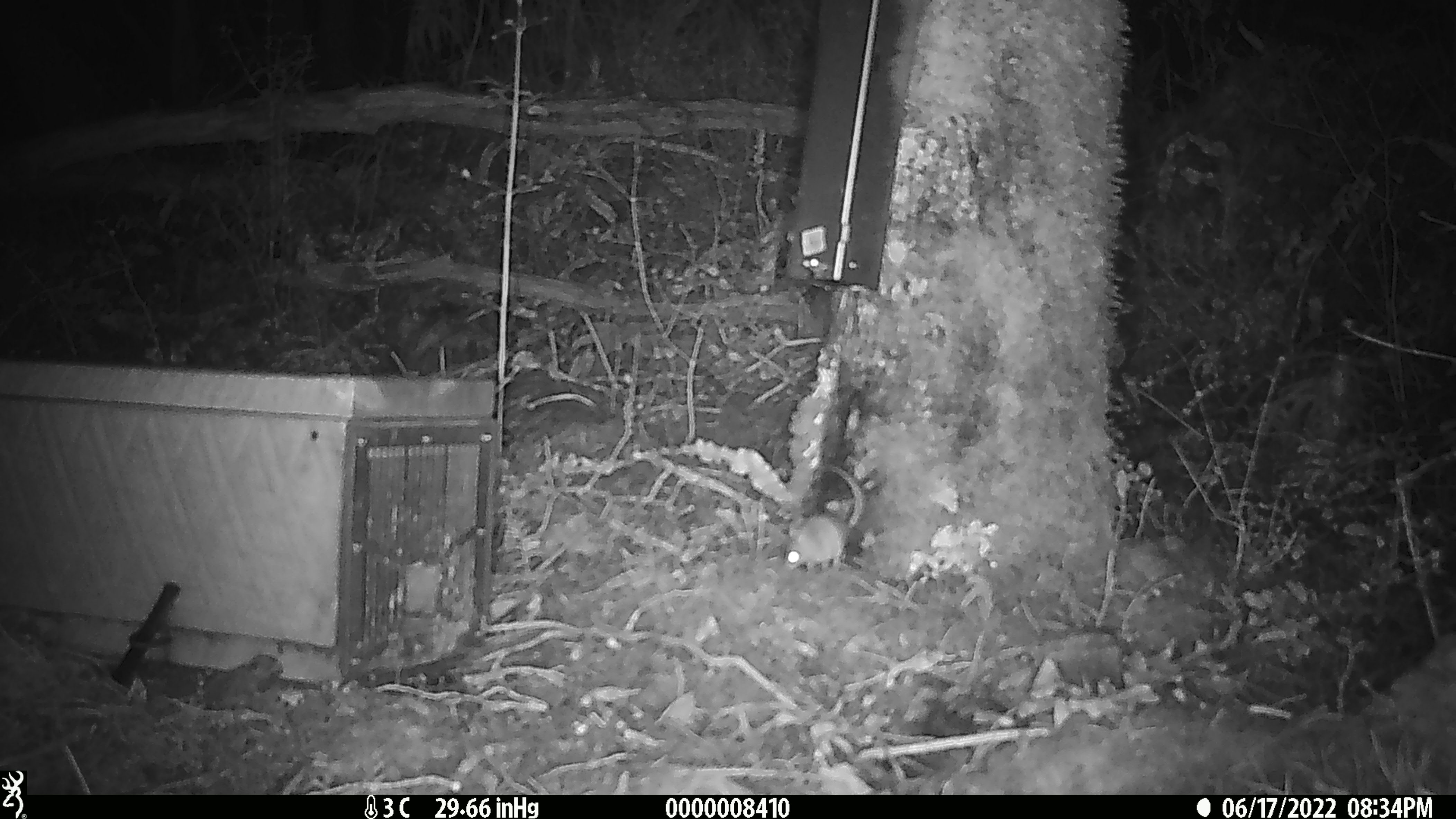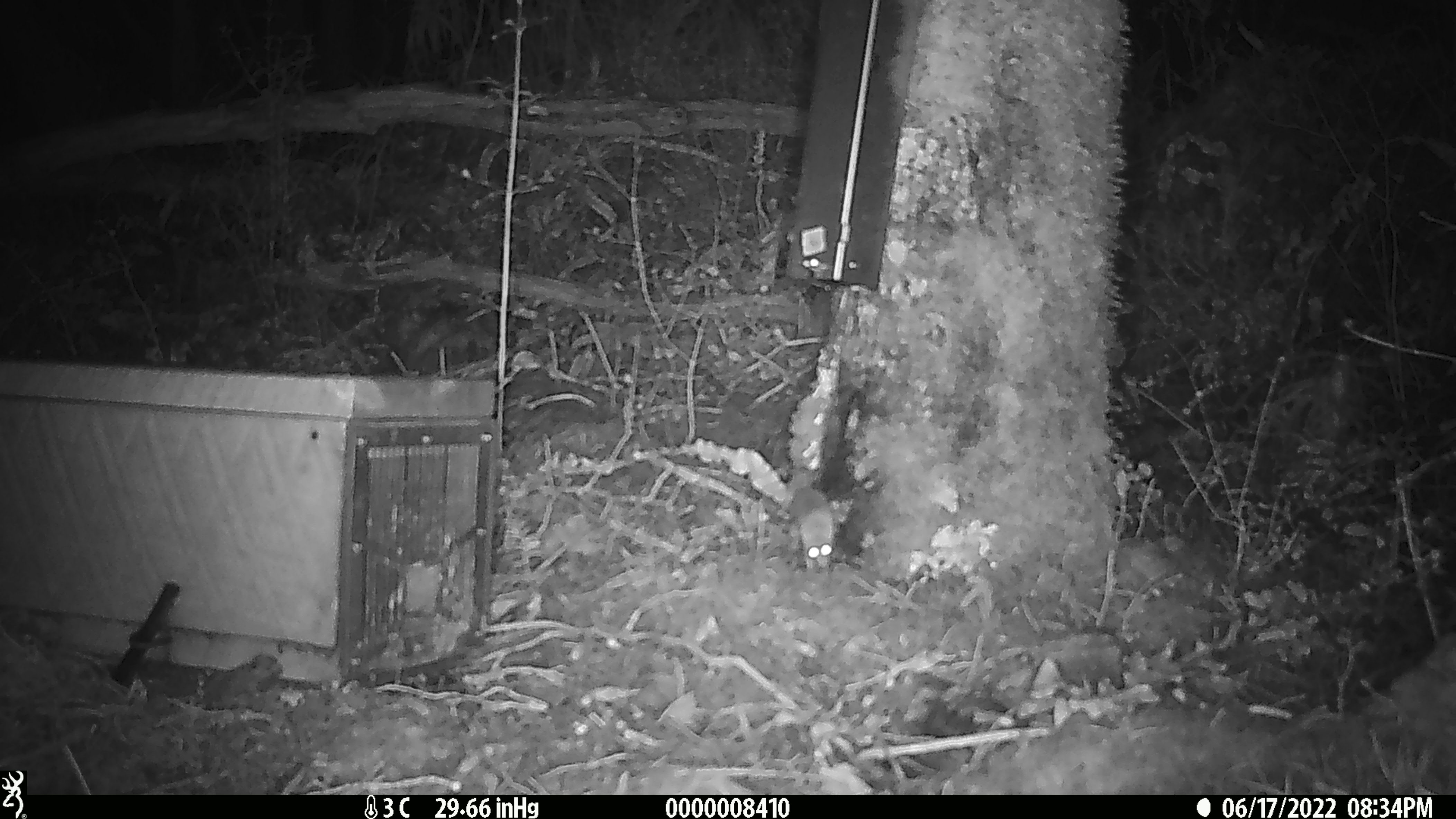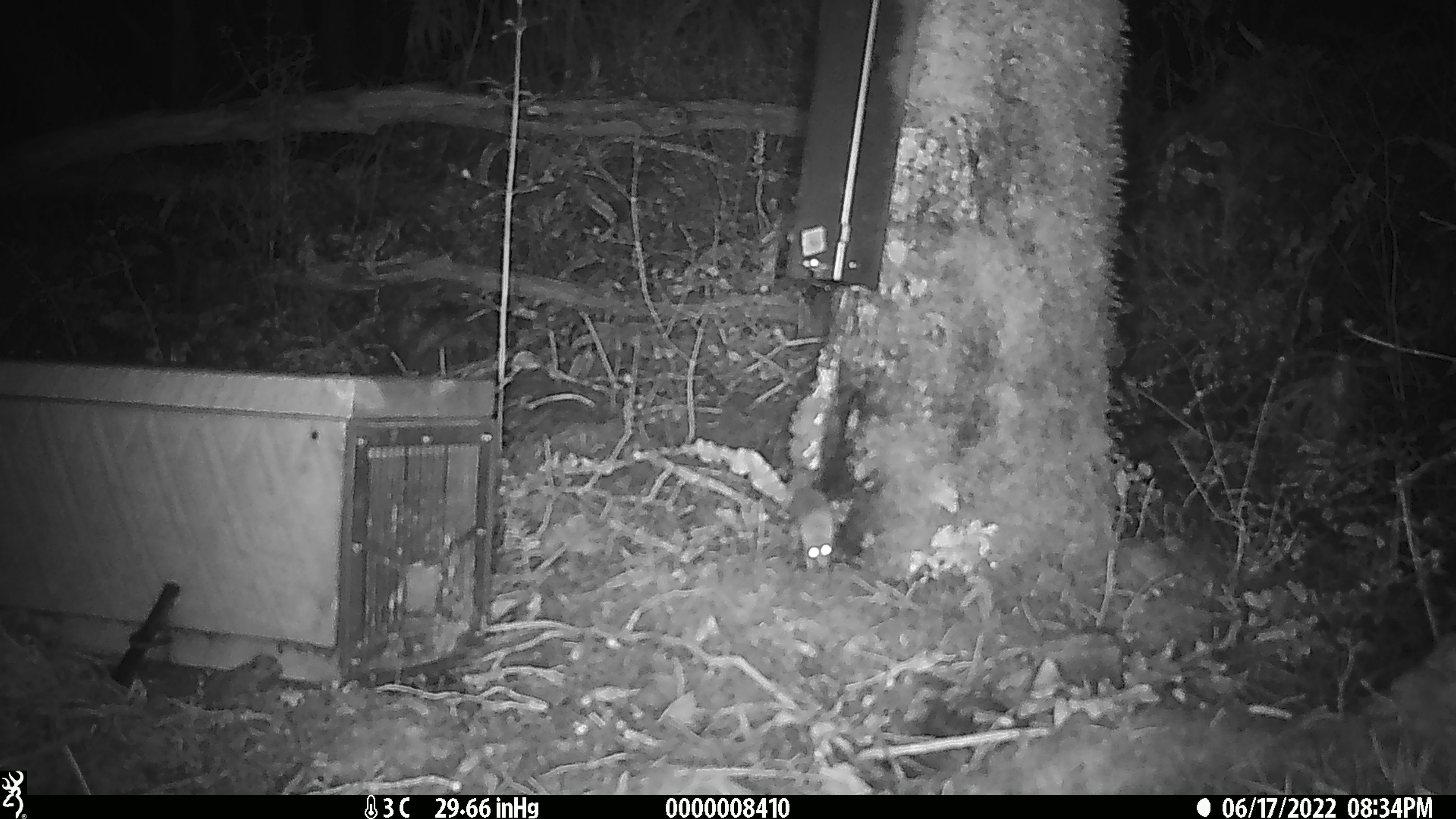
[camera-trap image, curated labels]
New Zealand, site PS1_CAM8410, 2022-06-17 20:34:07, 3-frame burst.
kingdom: Animalia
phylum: Chordata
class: Mammalia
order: Rodentia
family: Muridae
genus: Mus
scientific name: Mus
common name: mouse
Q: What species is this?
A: Mouse (Mus).